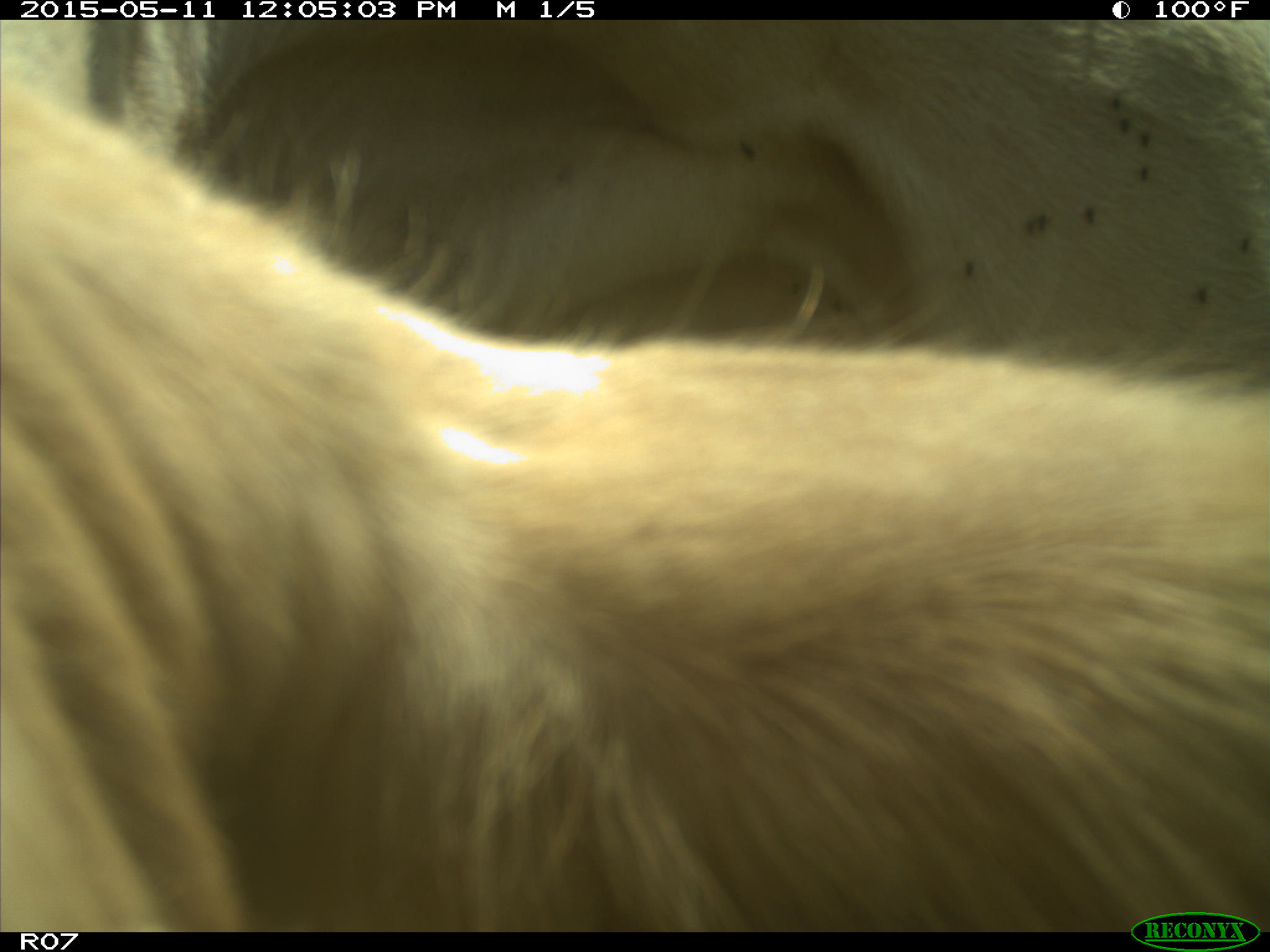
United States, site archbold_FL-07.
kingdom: Animalia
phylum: Chordata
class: Mammalia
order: Artiodactyla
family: Bovidae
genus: Bos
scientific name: Bos taurus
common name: domestic cow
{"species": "Bos taurus (domestic cow)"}